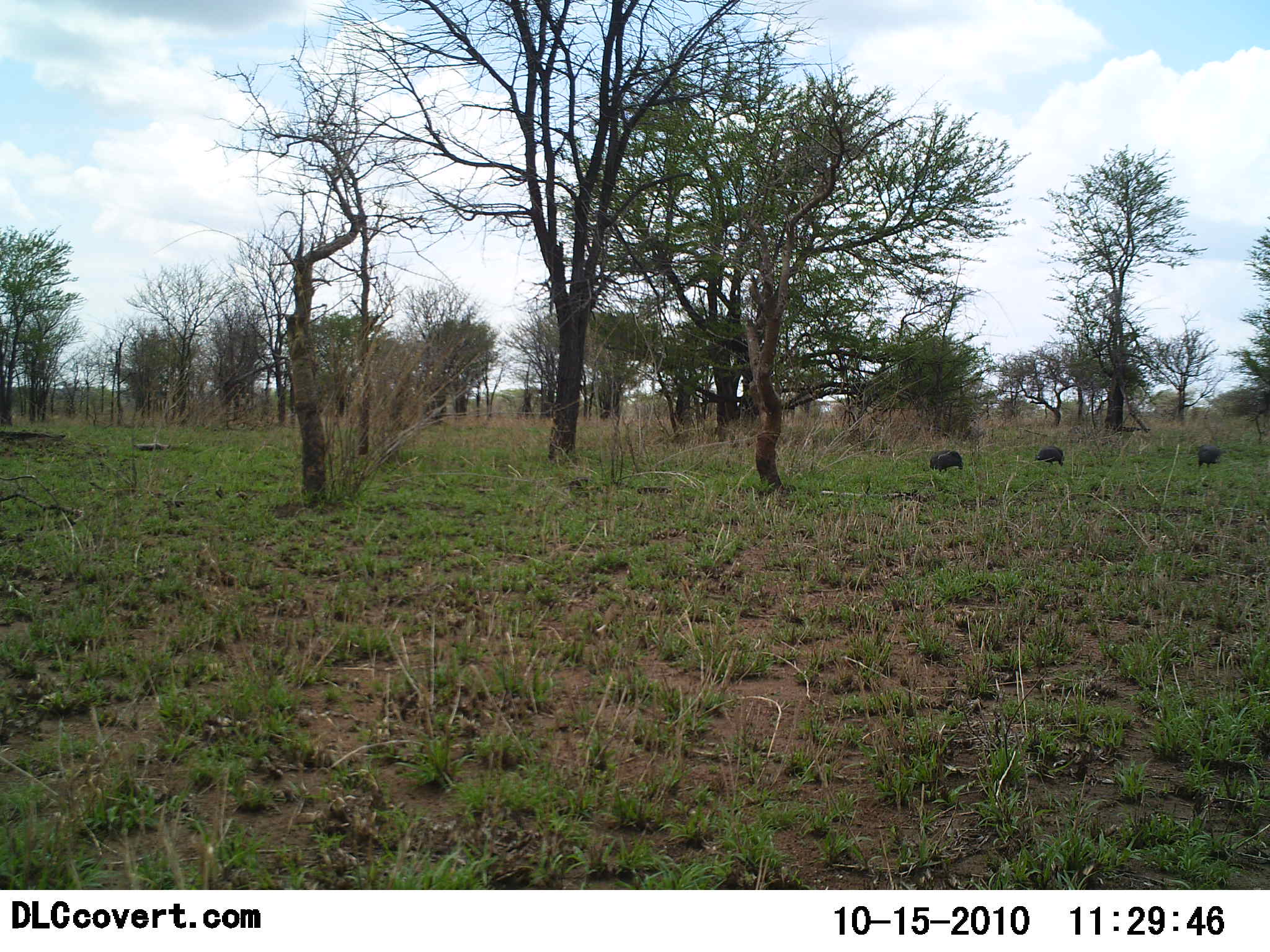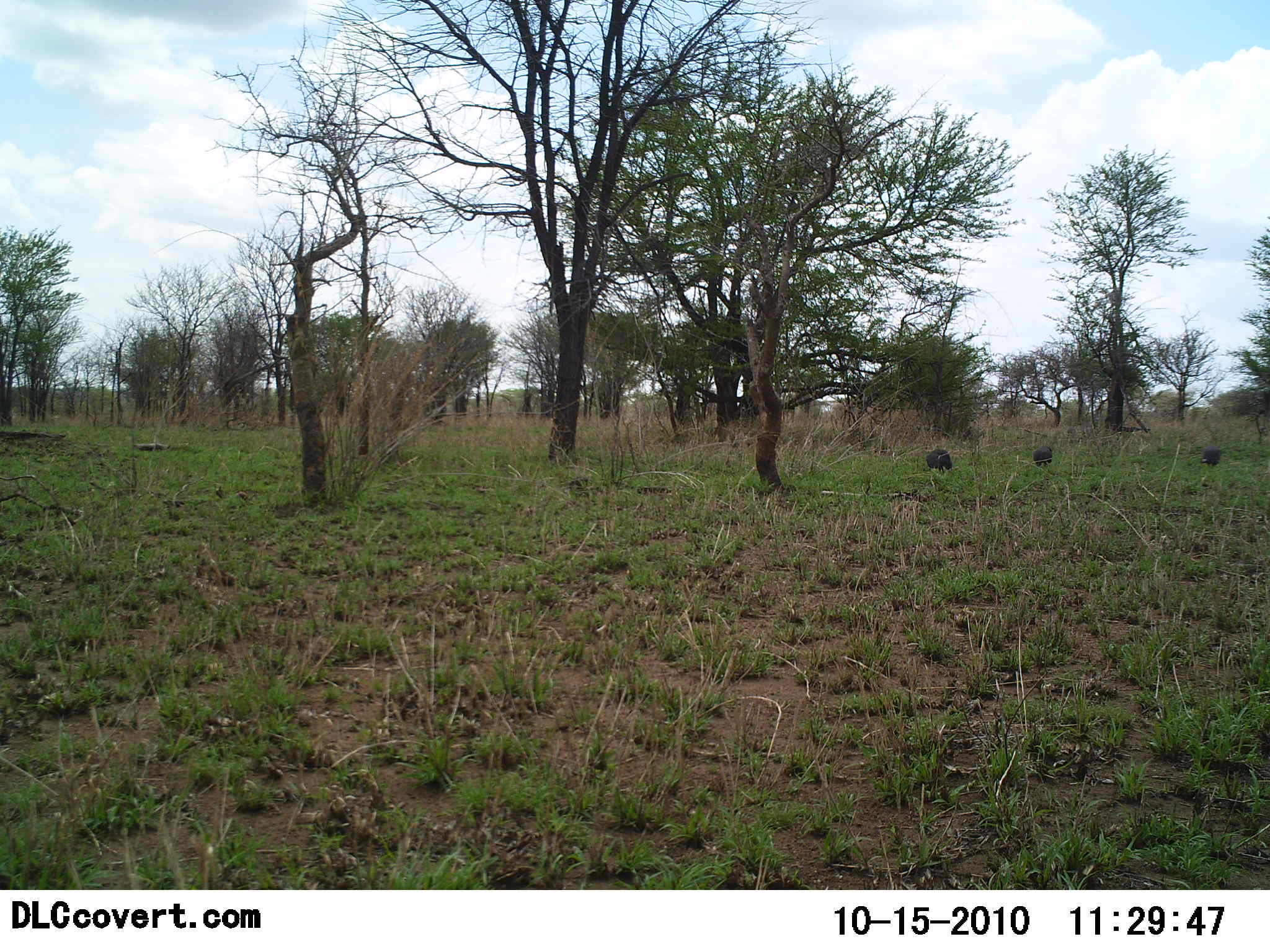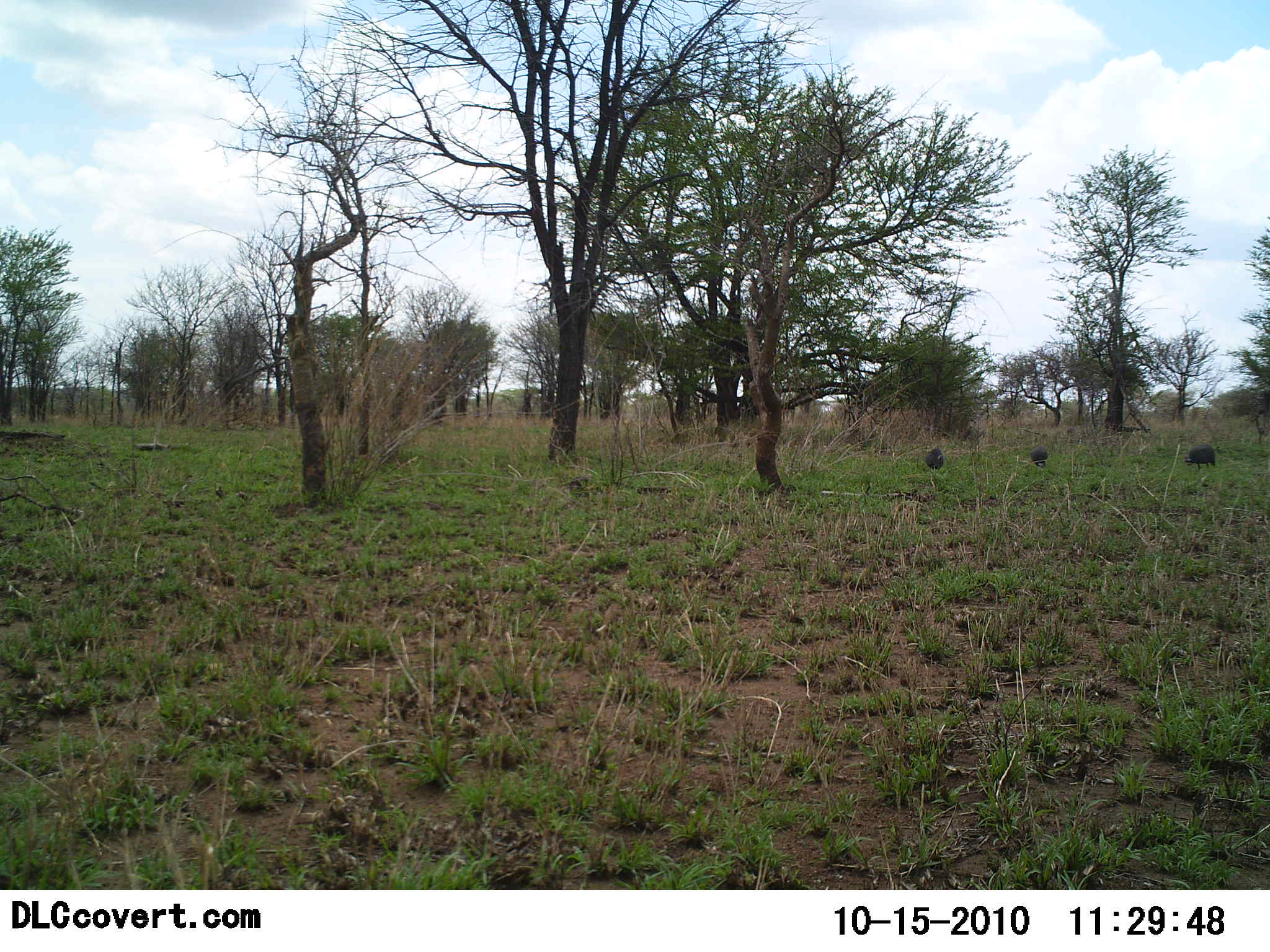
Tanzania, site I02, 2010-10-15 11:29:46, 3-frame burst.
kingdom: Animalia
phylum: Chordata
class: Aves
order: Galliformes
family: Numididae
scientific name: Numididae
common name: guinea fowl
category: guineafowl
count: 3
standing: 7%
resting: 0%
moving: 36%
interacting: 0%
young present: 0%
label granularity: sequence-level